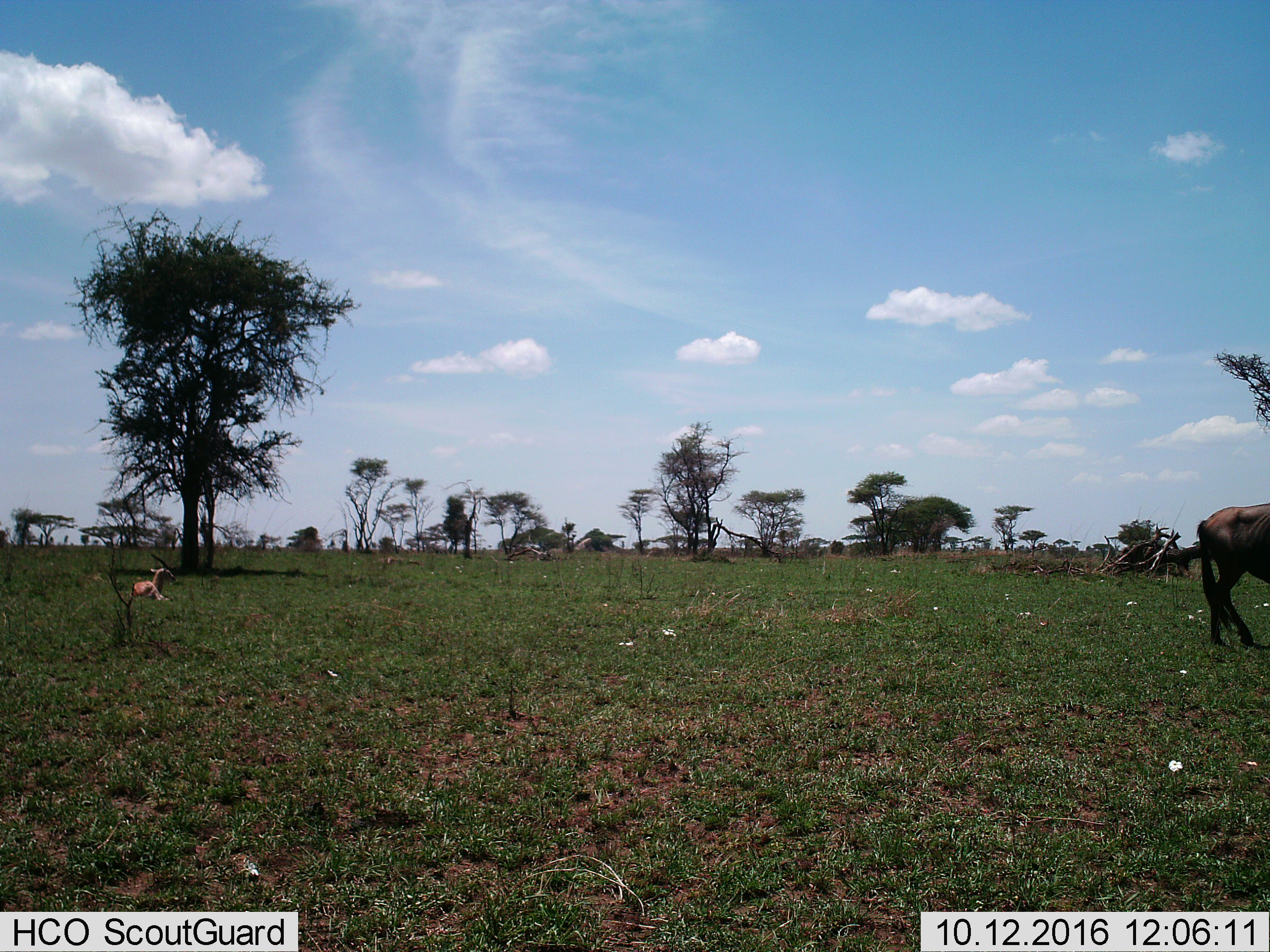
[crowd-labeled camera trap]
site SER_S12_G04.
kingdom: Animalia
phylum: Chordata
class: Mammalia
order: Artiodactyla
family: Bovidae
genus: Eudorcas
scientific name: Eudorcas thomsonii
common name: thomson's gazelle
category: gazellethomsons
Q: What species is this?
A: Gazellethomsons (thomson's gazelle) (Eudorcas thomsonii).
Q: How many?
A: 1.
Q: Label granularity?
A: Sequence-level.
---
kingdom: Animalia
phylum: Chordata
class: Mammalia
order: Artiodactyla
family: Bovidae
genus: Connochaetes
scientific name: Connochaetes taurinus taurinus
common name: blue wildebeest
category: wildebeestblue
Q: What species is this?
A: Wildebeestblue (blue wildebeest) (Connochaetes taurinus taurinus).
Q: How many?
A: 1.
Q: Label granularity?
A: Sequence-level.